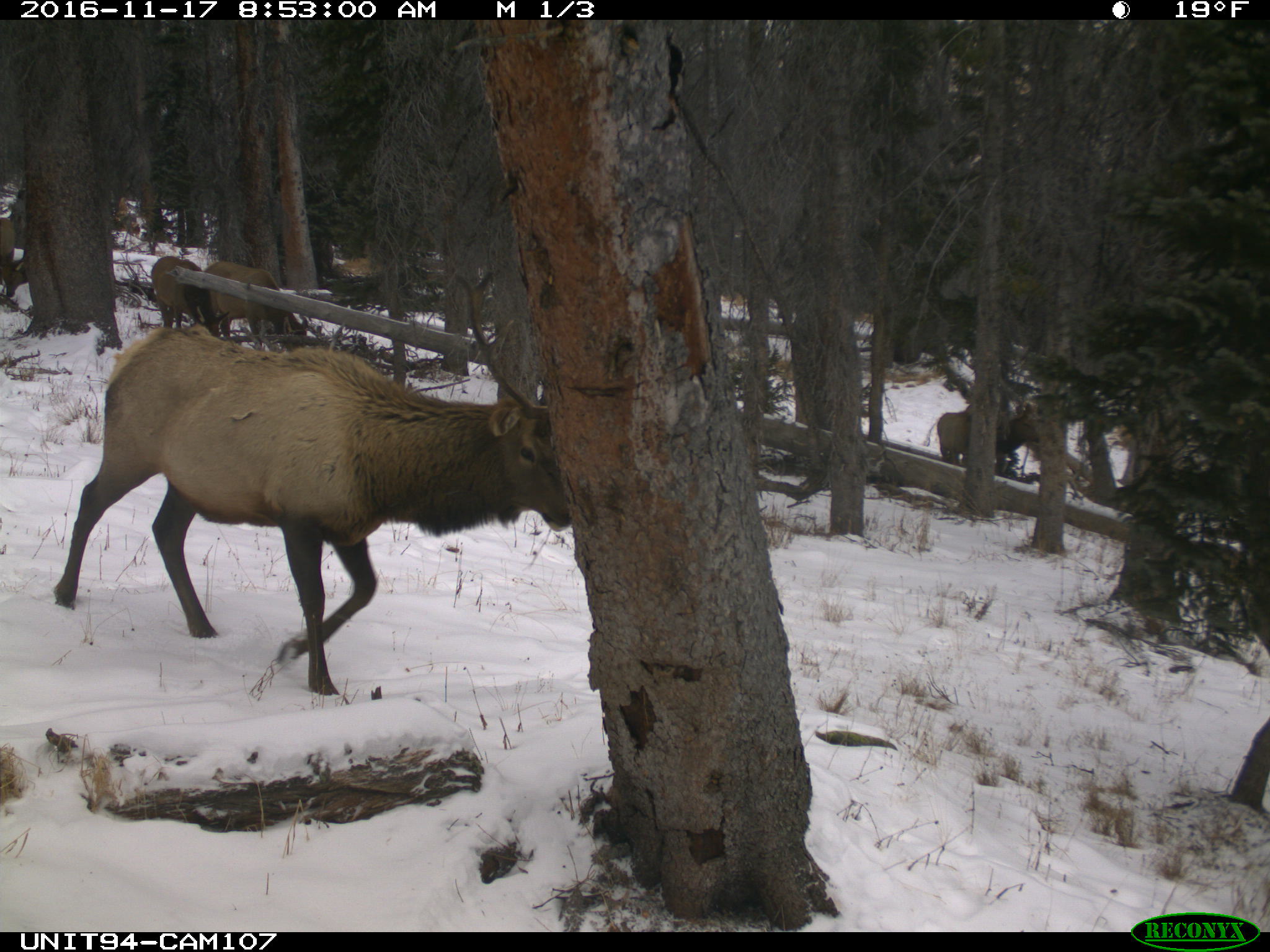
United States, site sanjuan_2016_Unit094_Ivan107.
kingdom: Animalia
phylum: Chordata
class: Mammalia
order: Artiodactyla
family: Cervidae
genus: Cervus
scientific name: Cervus elaphus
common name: red deer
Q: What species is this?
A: Cervus elaphus (red deer).